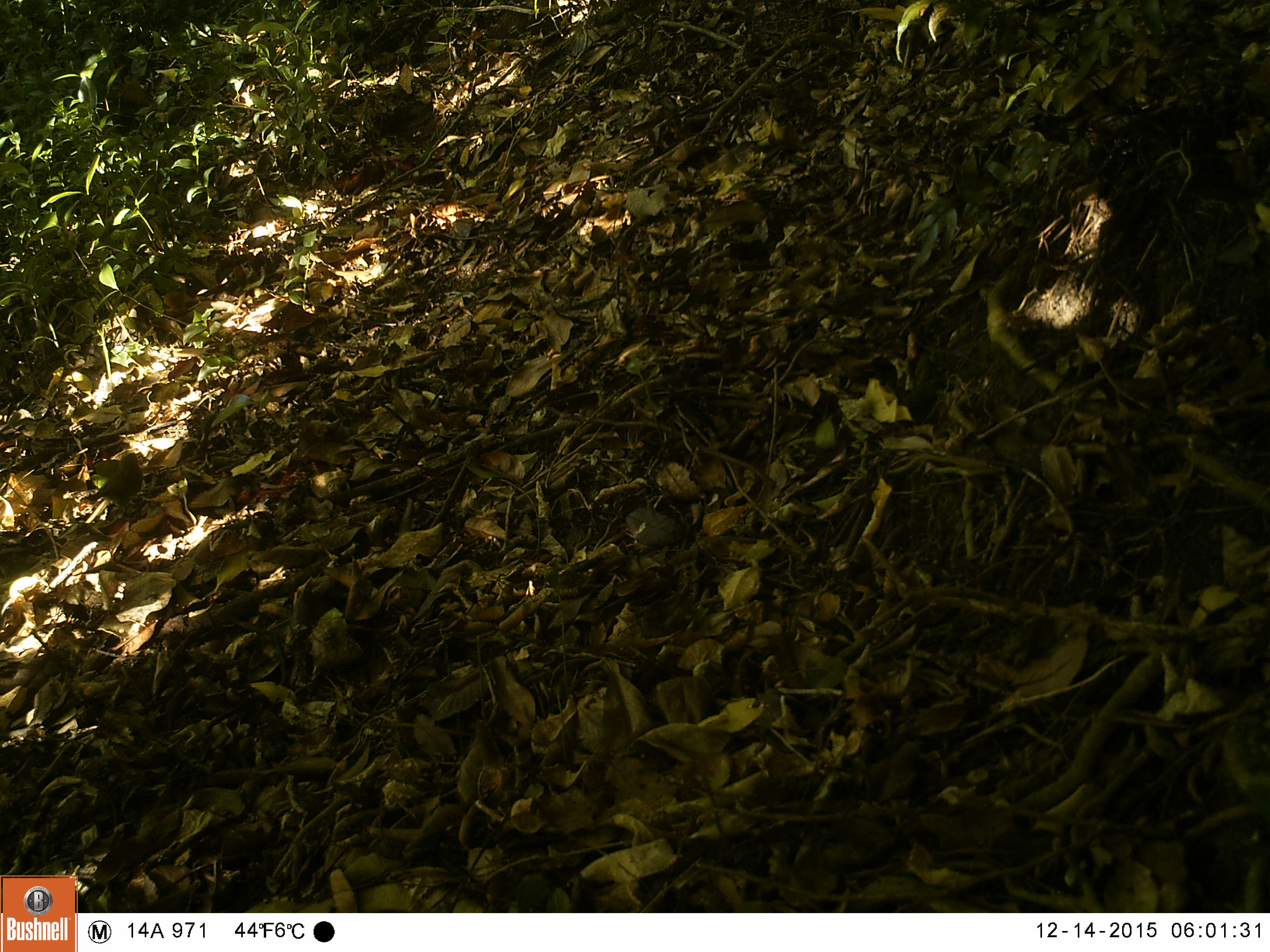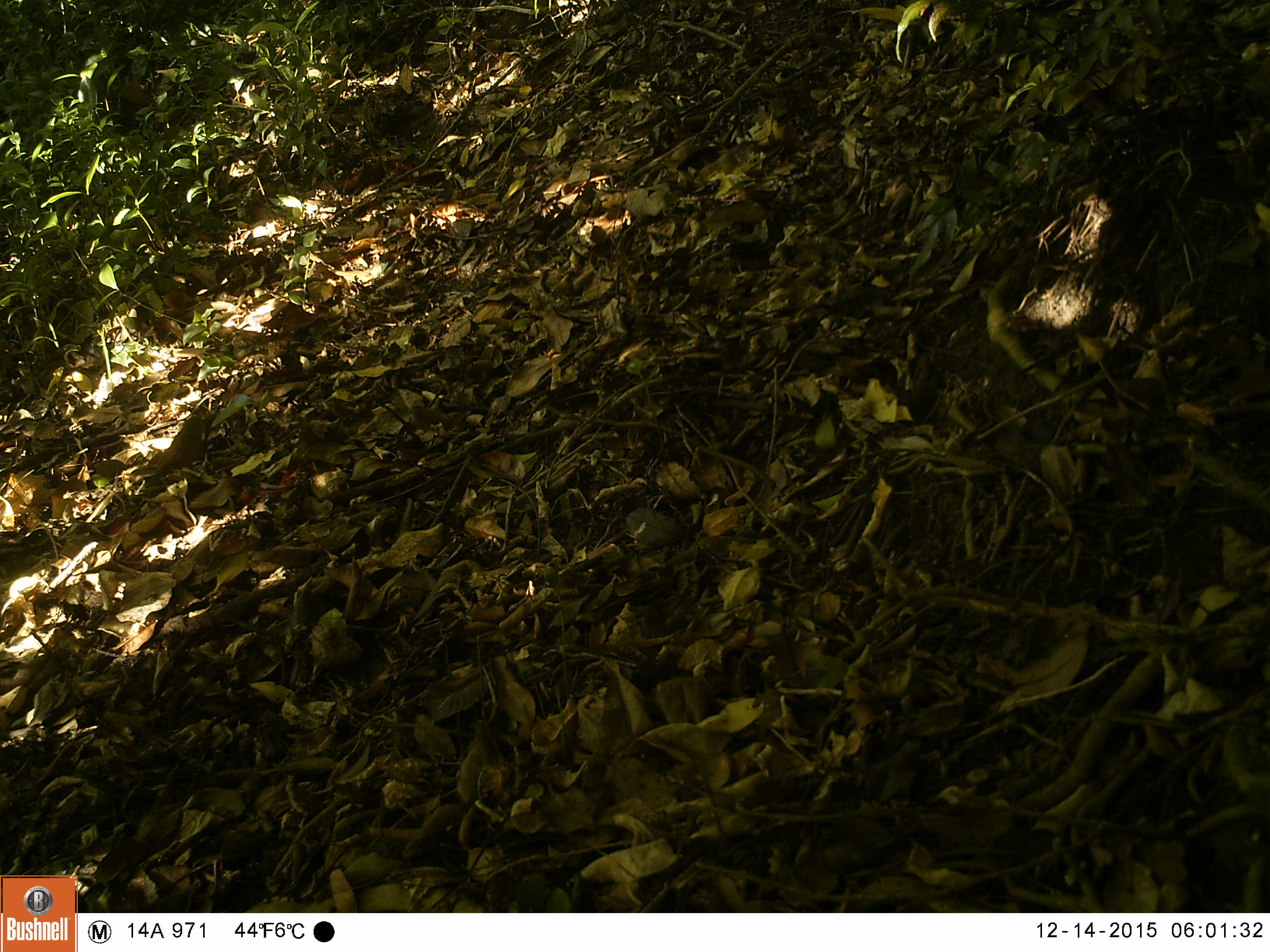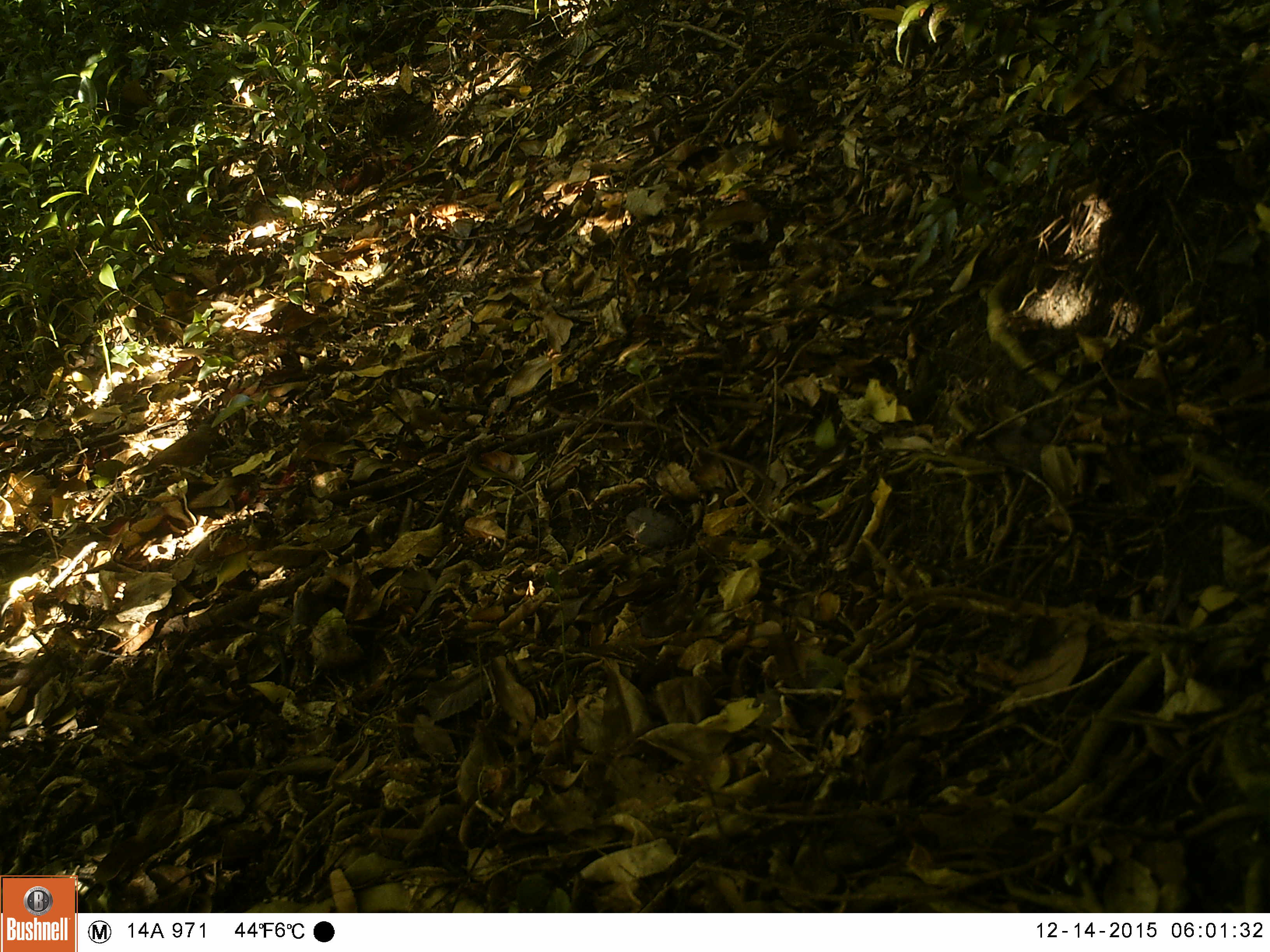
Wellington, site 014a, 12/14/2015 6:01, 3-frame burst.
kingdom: Animalia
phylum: Chordata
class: Aves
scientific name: Aves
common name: bird